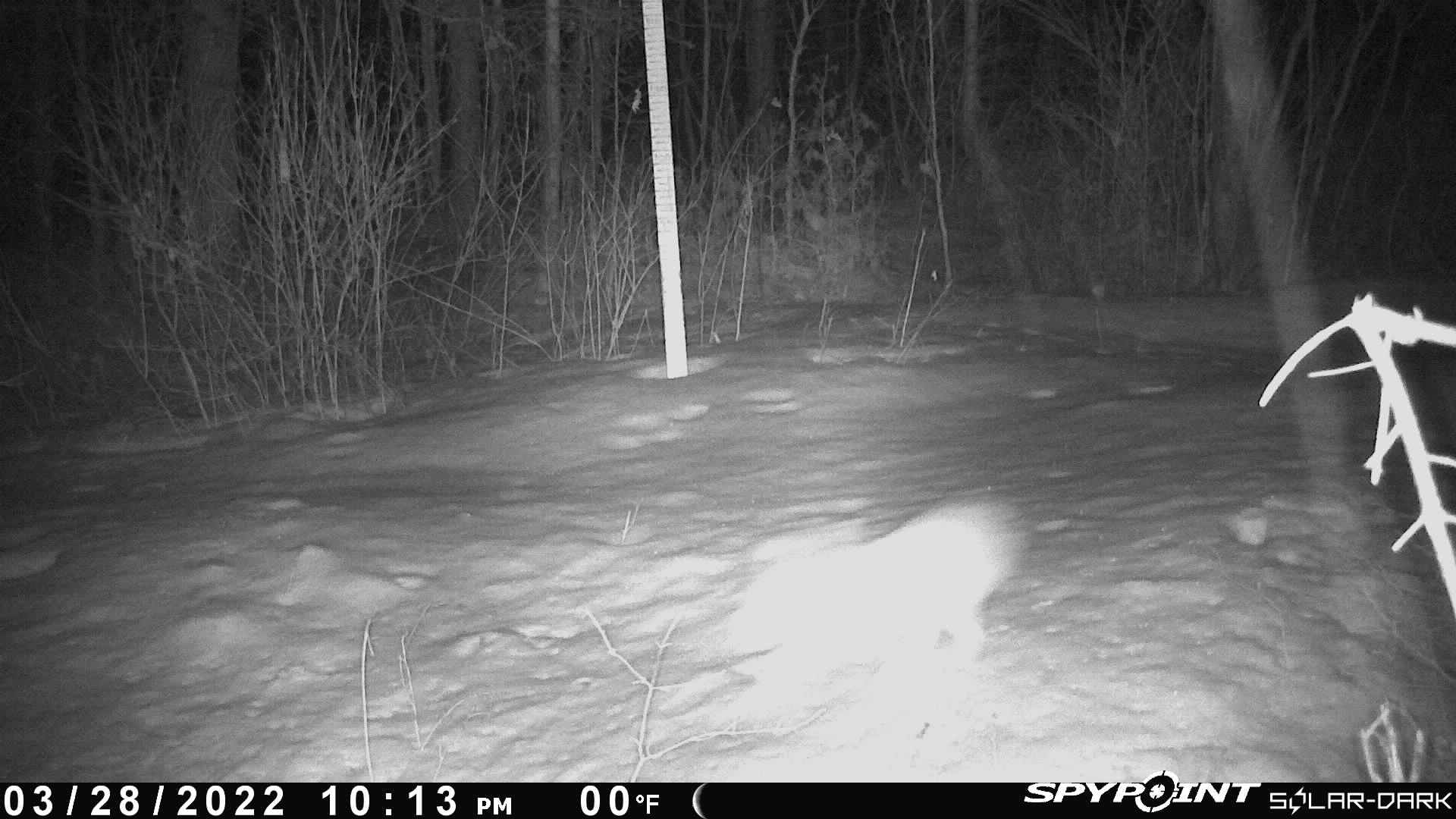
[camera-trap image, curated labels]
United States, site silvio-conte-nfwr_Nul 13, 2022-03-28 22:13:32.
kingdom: Animalia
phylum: Chordata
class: Mammalia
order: Lagomorpha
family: Leporidae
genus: Lepus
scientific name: Lepus americanus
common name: snowshoe hare